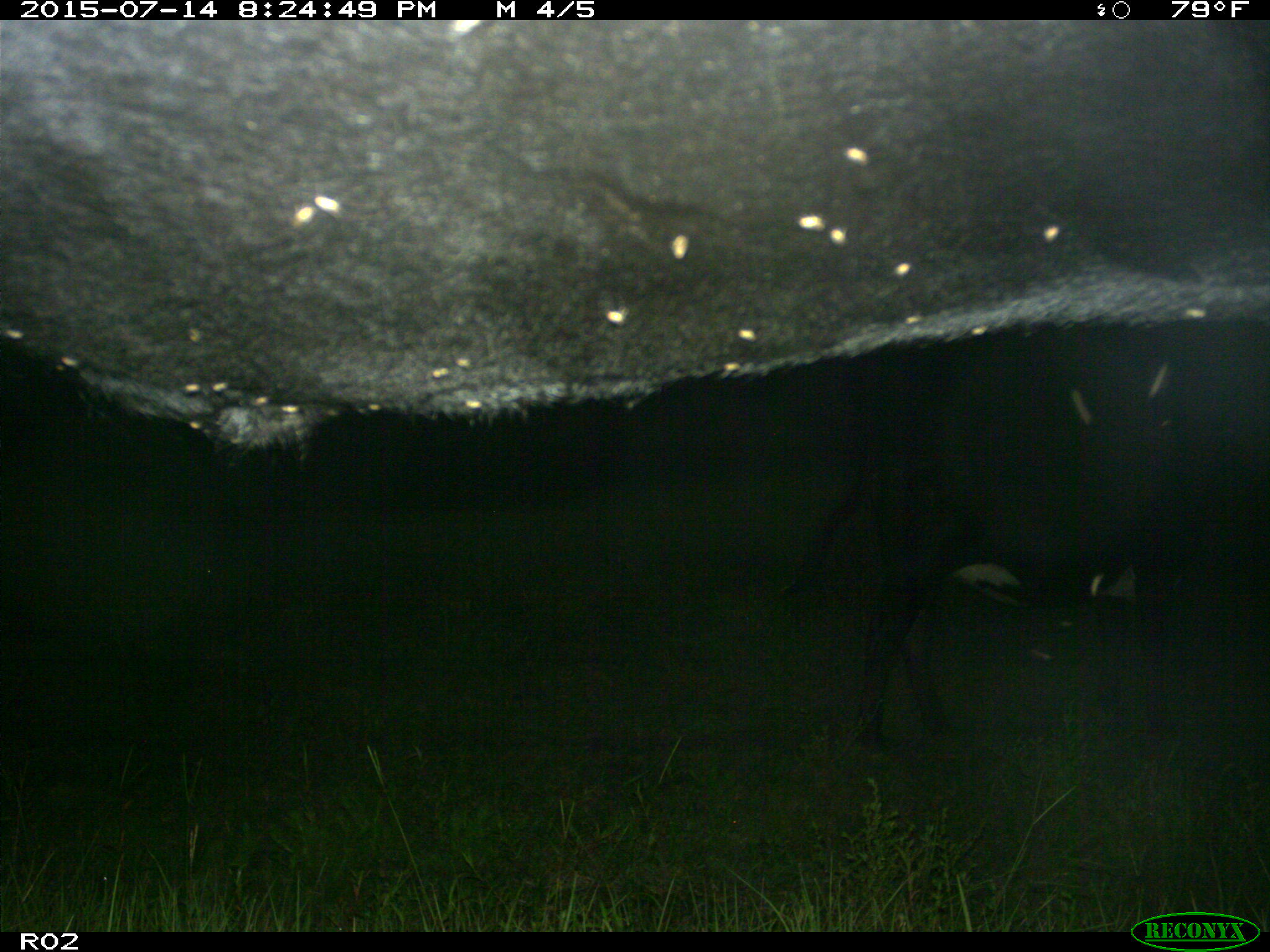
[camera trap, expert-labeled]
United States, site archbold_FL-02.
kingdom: Animalia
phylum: Chordata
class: Mammalia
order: Artiodactyla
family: Bovidae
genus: Bos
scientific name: Bos taurus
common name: domestic cow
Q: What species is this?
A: Bos taurus (domestic cow).